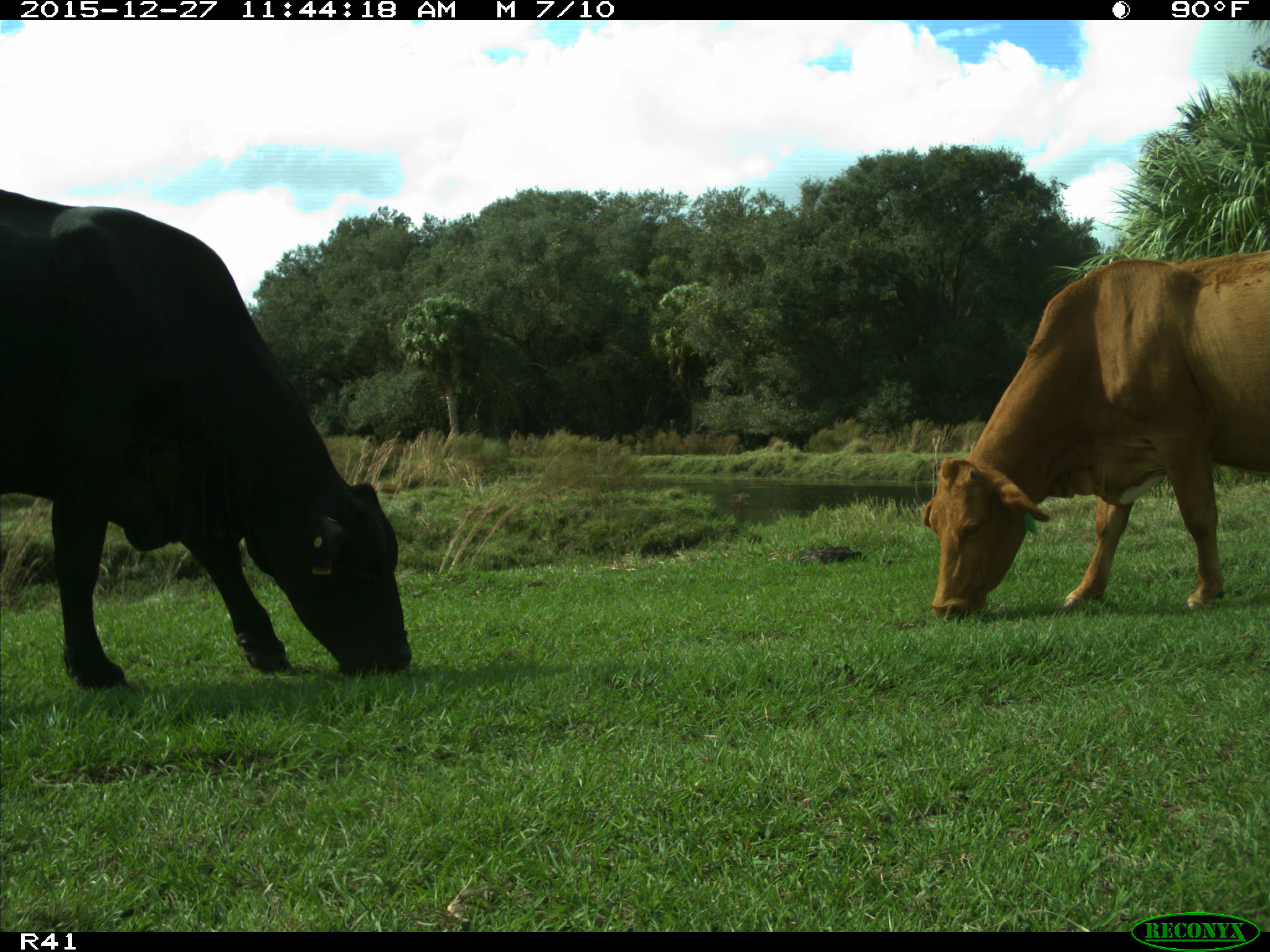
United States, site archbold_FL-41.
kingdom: Animalia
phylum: Chordata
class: Mammalia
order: Artiodactyla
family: Bovidae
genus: Bos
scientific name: Bos taurus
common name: domestic cow